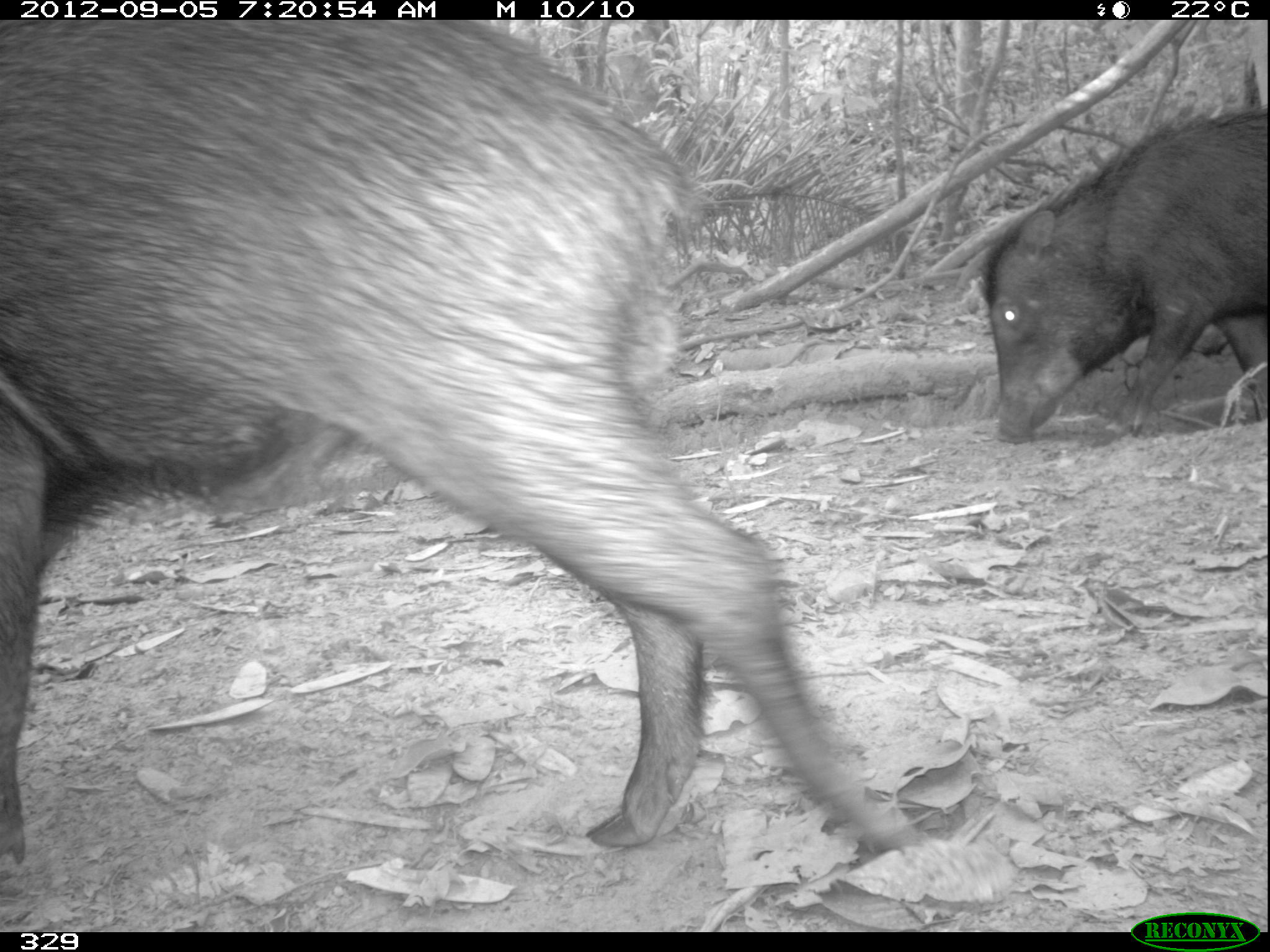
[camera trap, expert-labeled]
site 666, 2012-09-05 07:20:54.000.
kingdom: Animalia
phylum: Chordata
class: Mammalia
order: Artiodactyla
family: Tayassuidae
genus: Tayassu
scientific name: Tayassu pecari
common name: white-lipped peccary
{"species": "Tayassu pecari (white-lipped peccary)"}